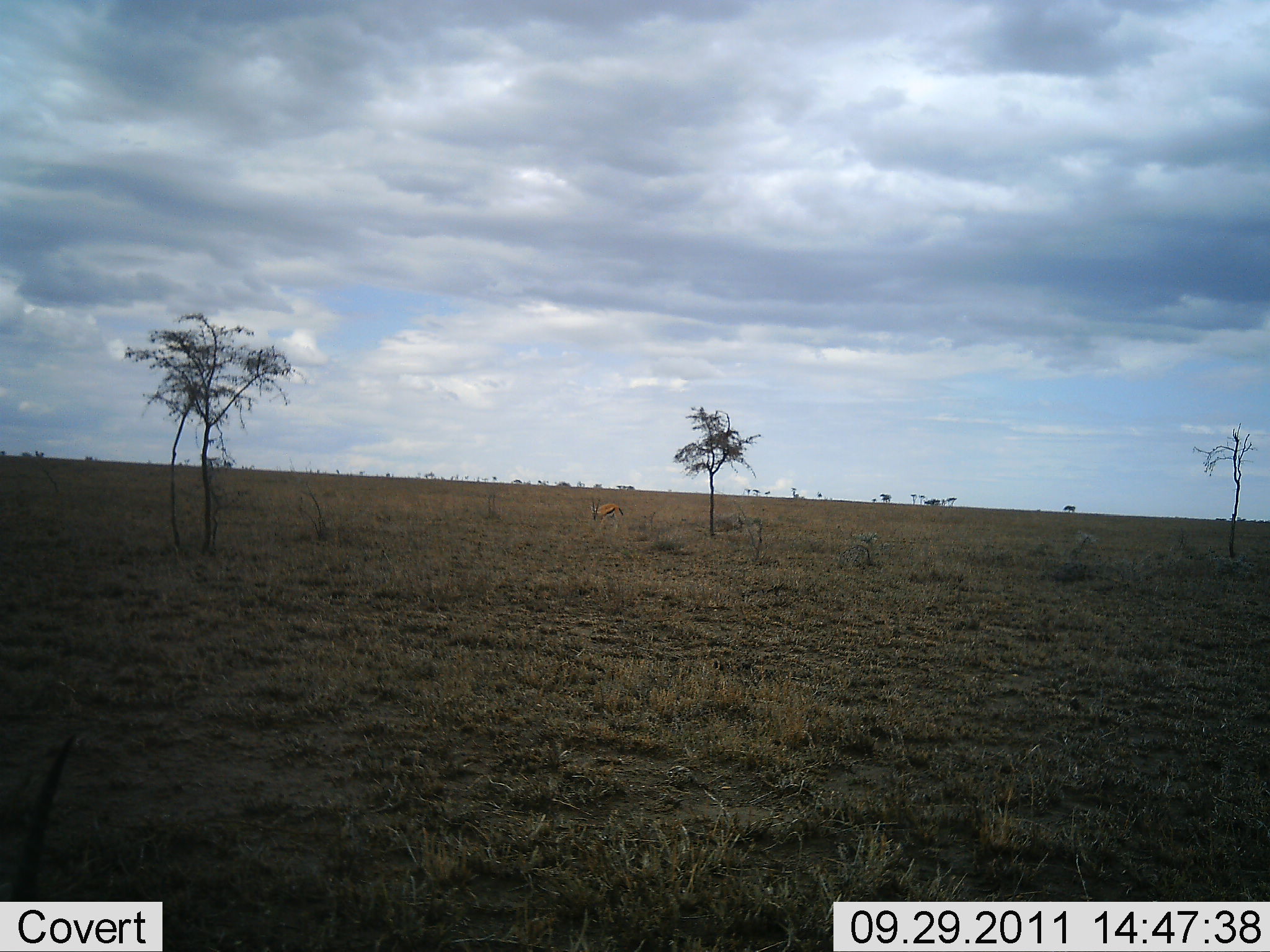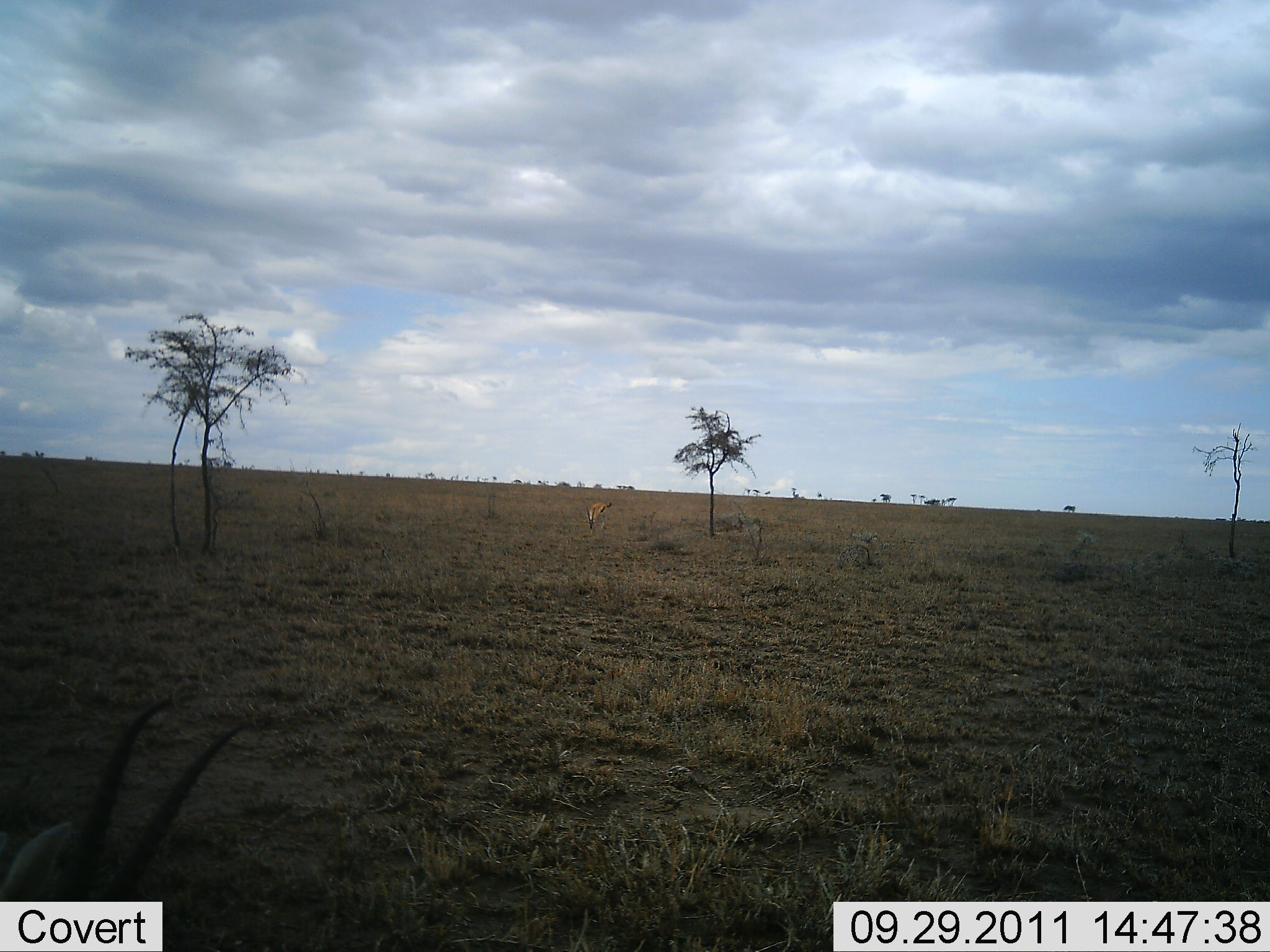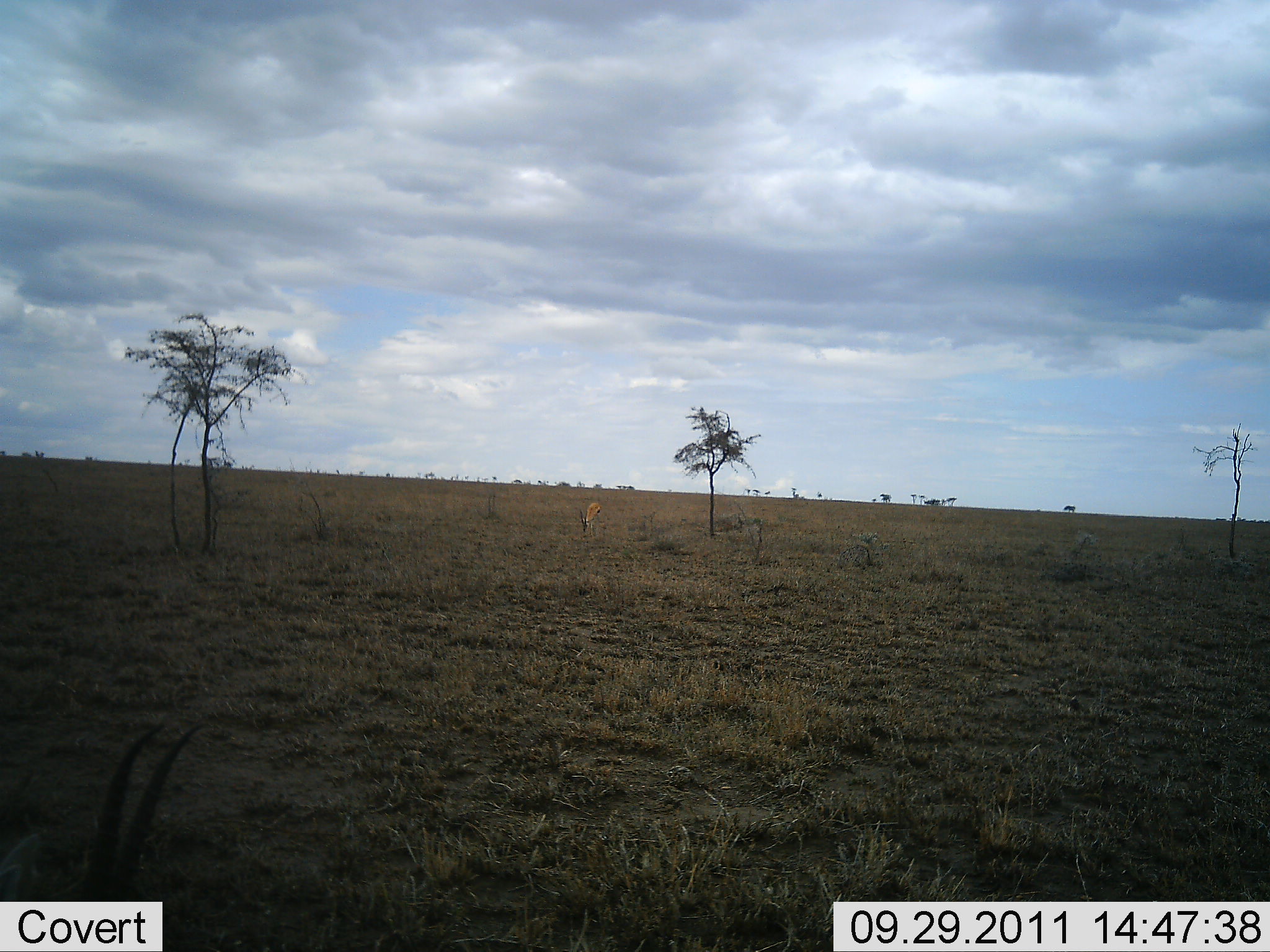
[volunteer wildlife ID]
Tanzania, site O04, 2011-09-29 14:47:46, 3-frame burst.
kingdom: Animalia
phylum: Chordata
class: Mammalia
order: Artiodactyla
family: Bovidae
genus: Eudorcas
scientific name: Eudorcas thomsonii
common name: thomson's gazelle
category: gazellethomsons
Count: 2.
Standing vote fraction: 58%.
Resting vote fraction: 17%.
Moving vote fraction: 33%.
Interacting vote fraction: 0%.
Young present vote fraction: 0%.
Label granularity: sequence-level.